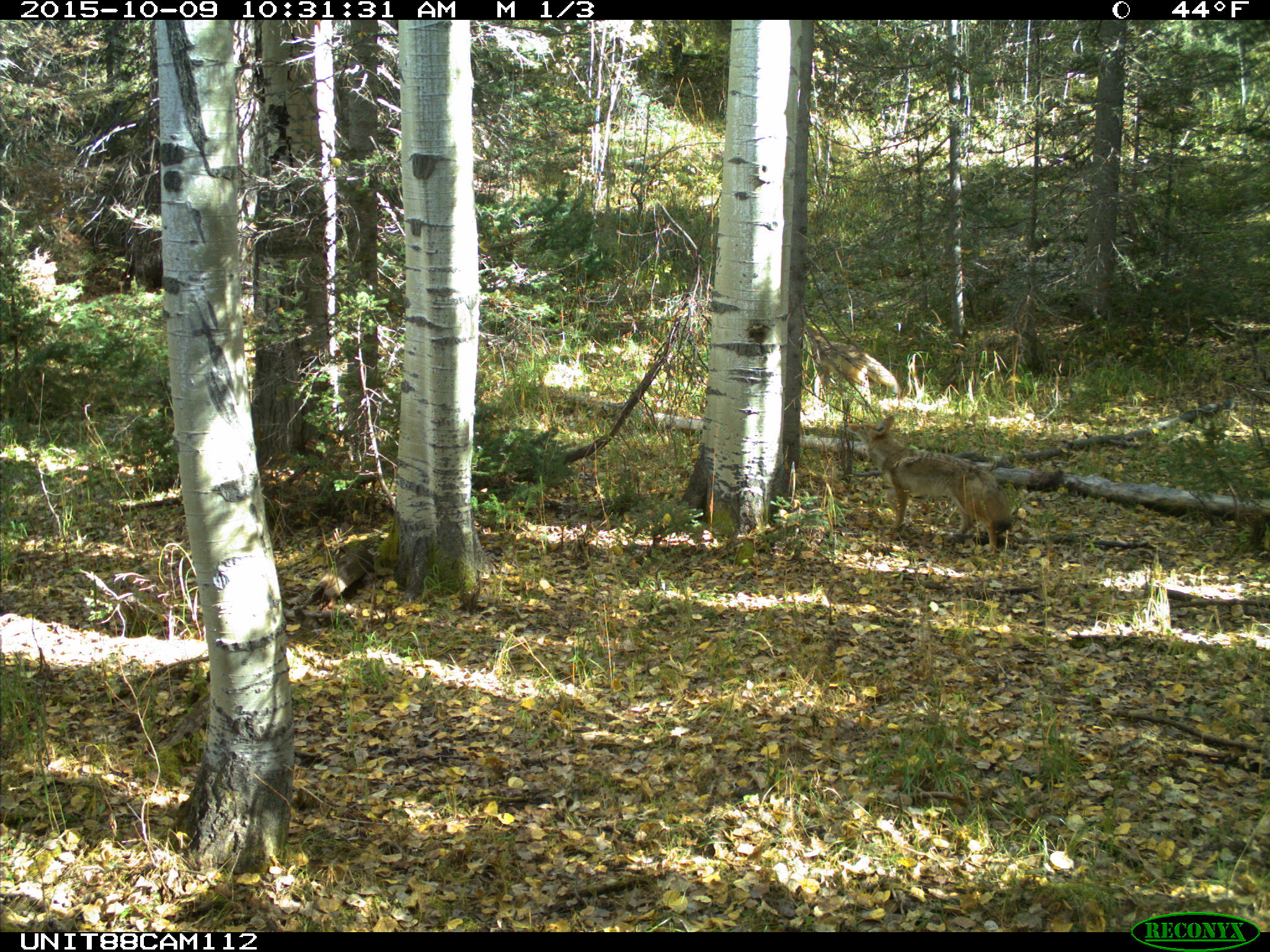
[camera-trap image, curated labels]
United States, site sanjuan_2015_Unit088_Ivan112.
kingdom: Animalia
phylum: Chordata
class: Mammalia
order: Carnivora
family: Canidae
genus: Canis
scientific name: Canis latrans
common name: coyote